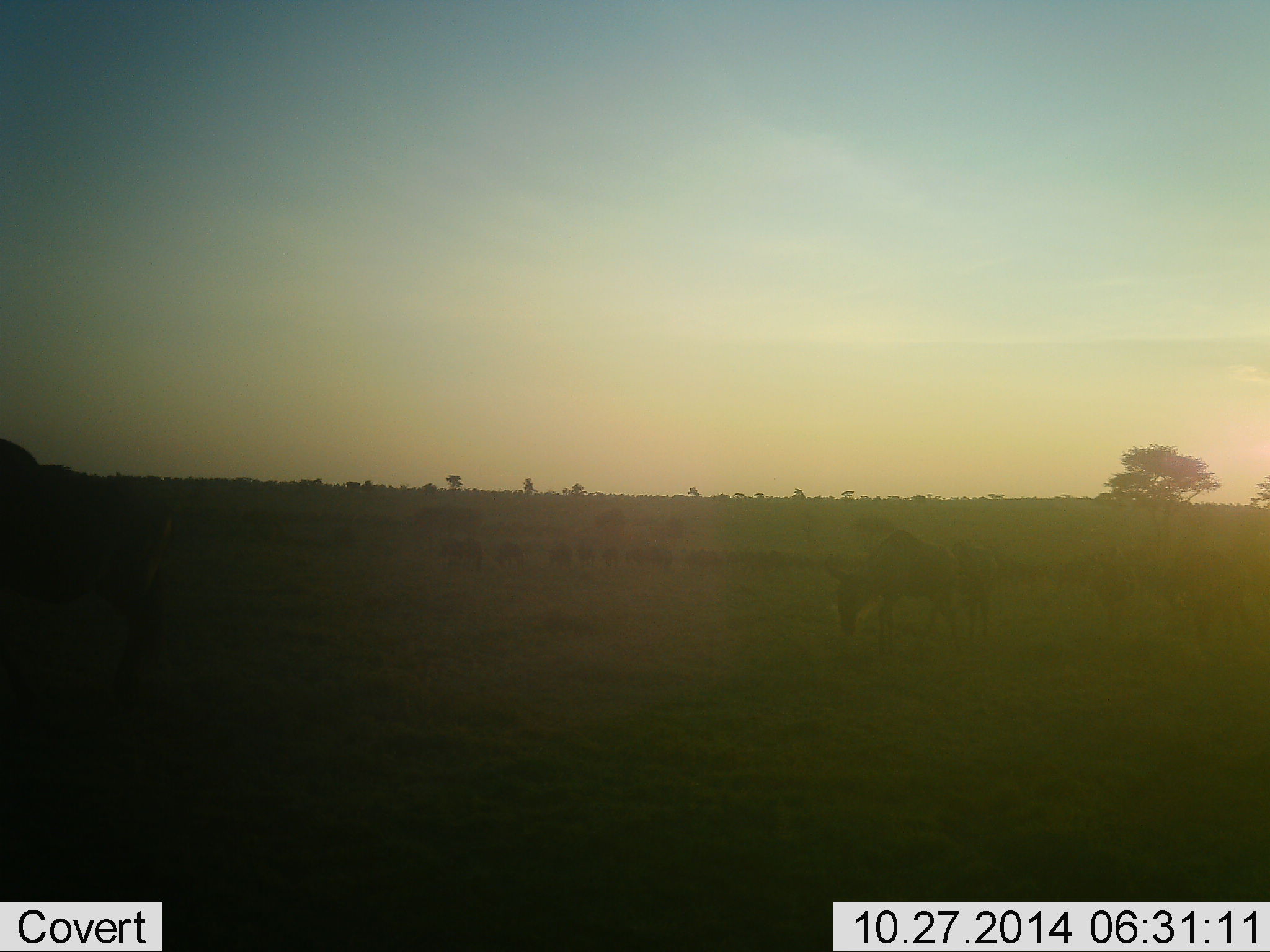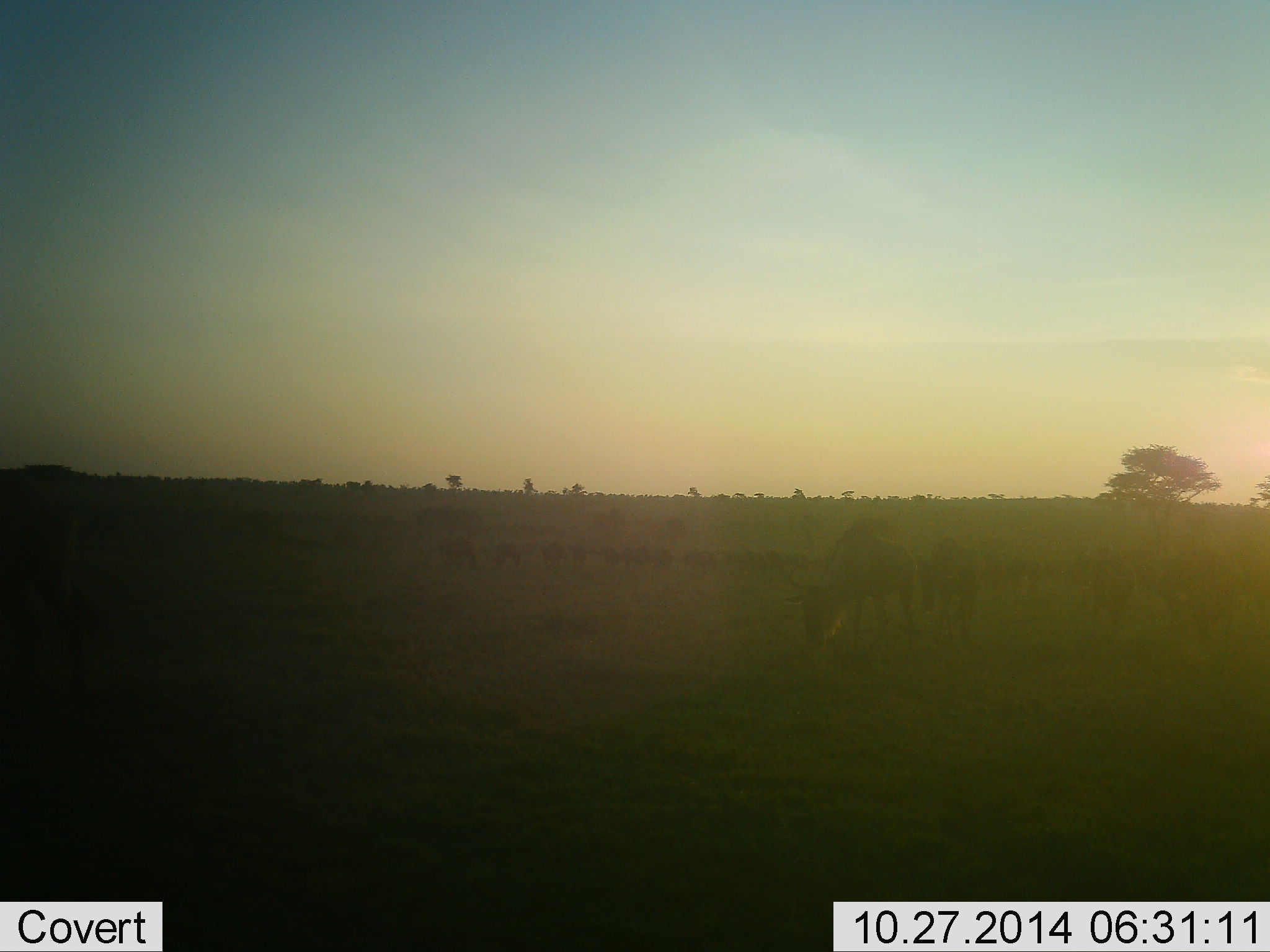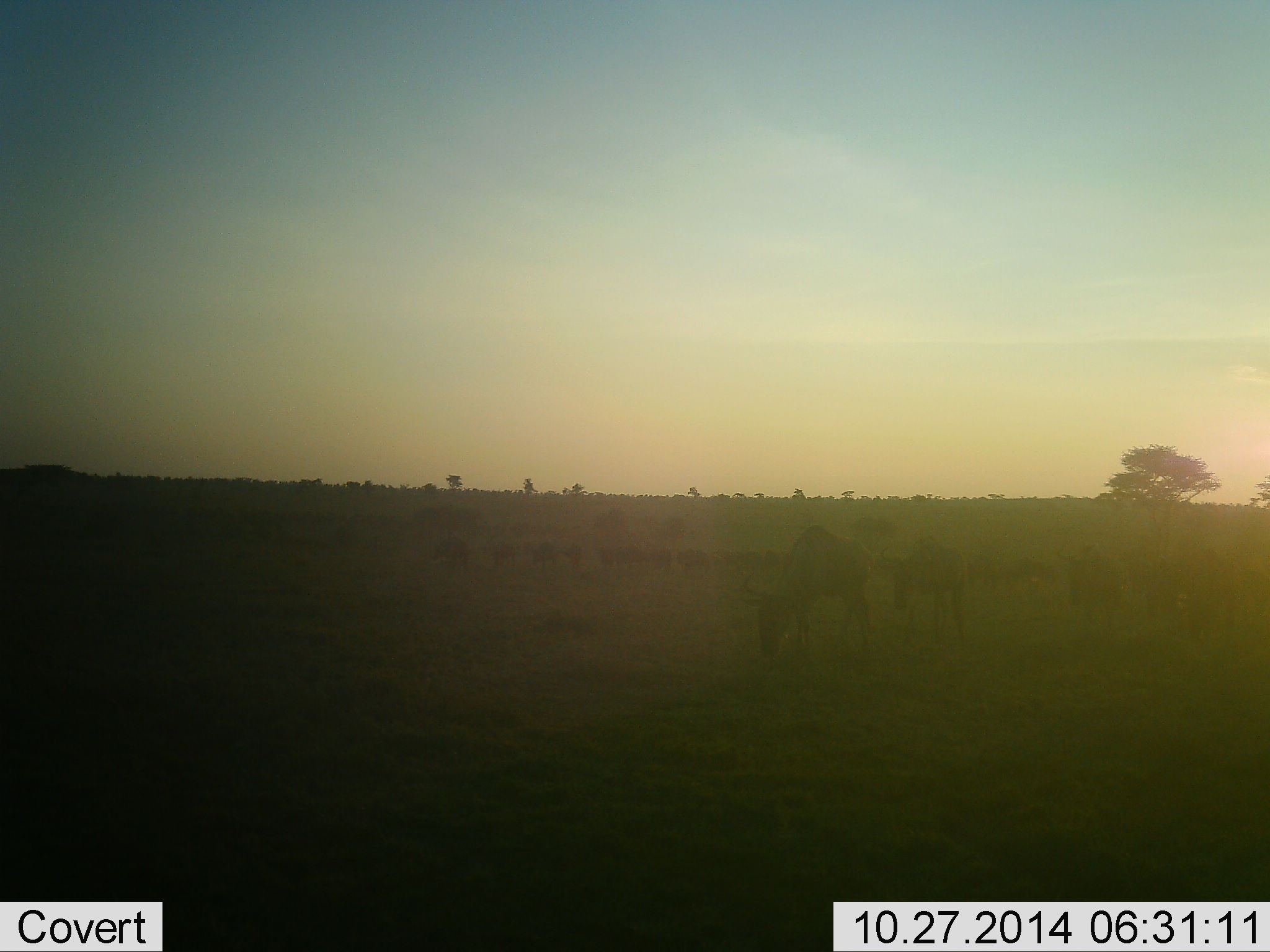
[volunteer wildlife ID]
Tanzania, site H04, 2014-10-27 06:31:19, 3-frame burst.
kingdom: Animalia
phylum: Chordata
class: Mammalia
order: Artiodactyla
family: Bovidae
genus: Connochaetes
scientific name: Connochaetes taurinus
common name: blue wildebeest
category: wildebeest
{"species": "wildebeest (blue wildebeest) (Connochaetes taurinus)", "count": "11-50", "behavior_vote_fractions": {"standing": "18%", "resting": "0%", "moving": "91%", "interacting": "0%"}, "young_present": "9%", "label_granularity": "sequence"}